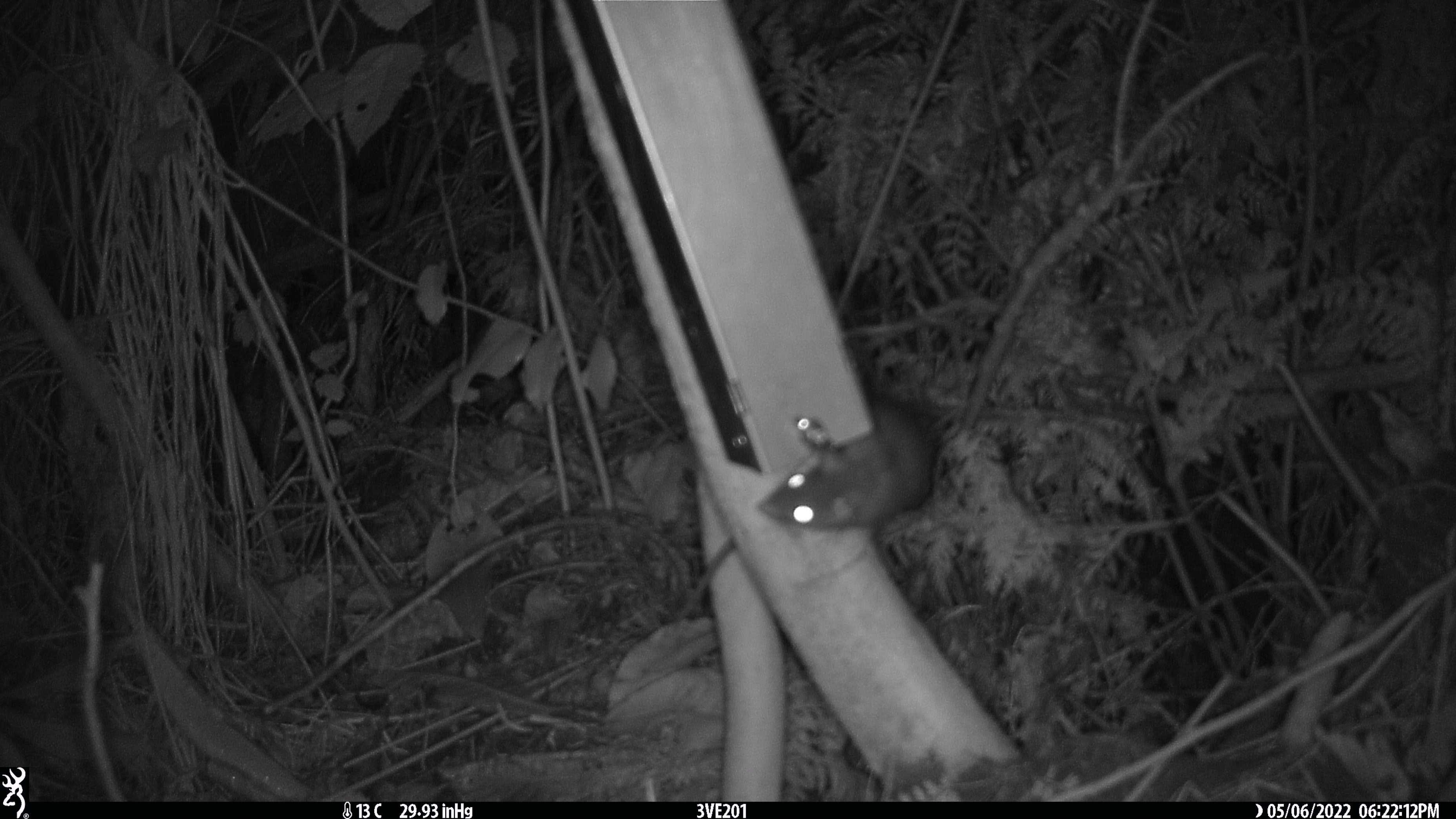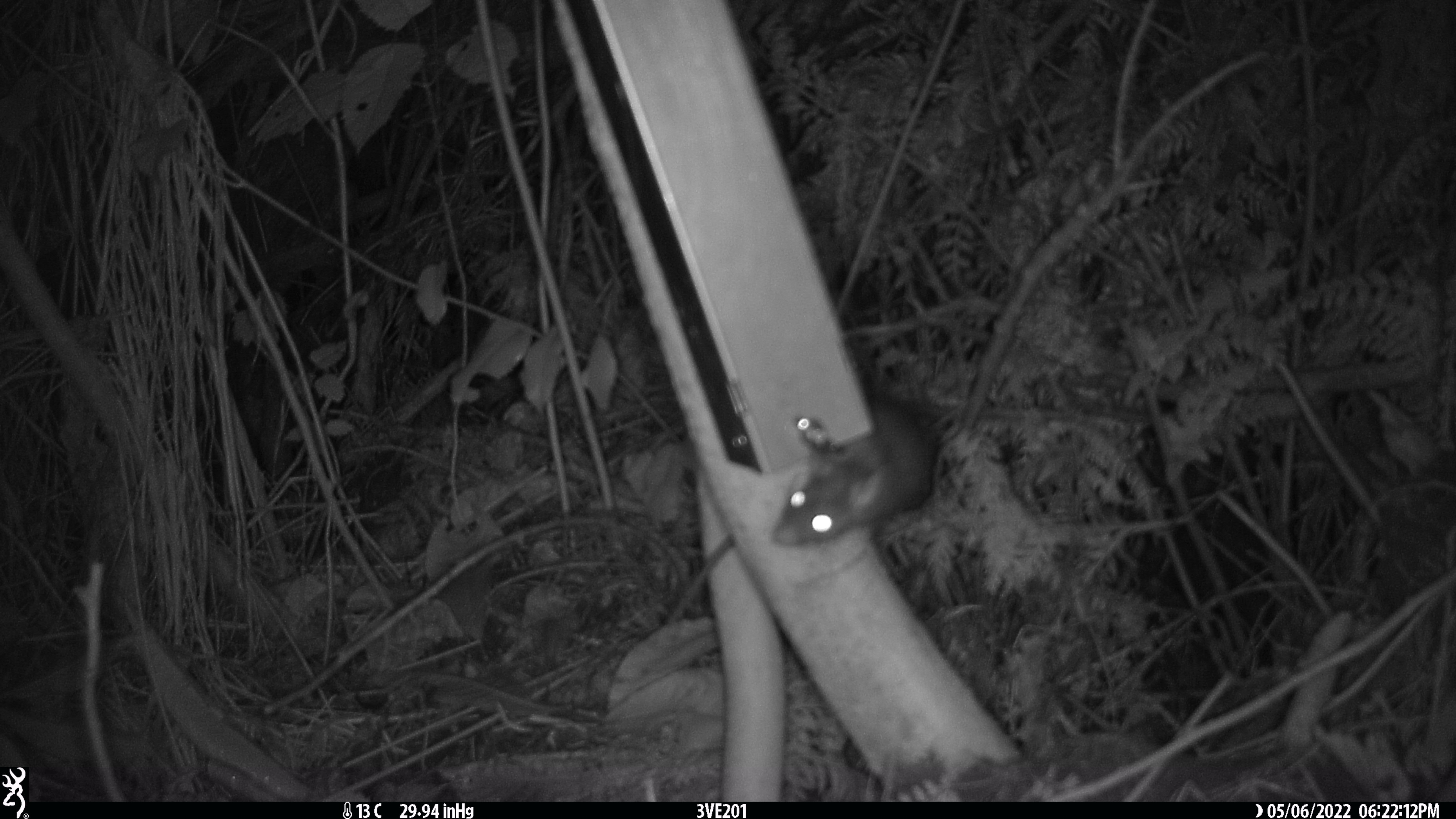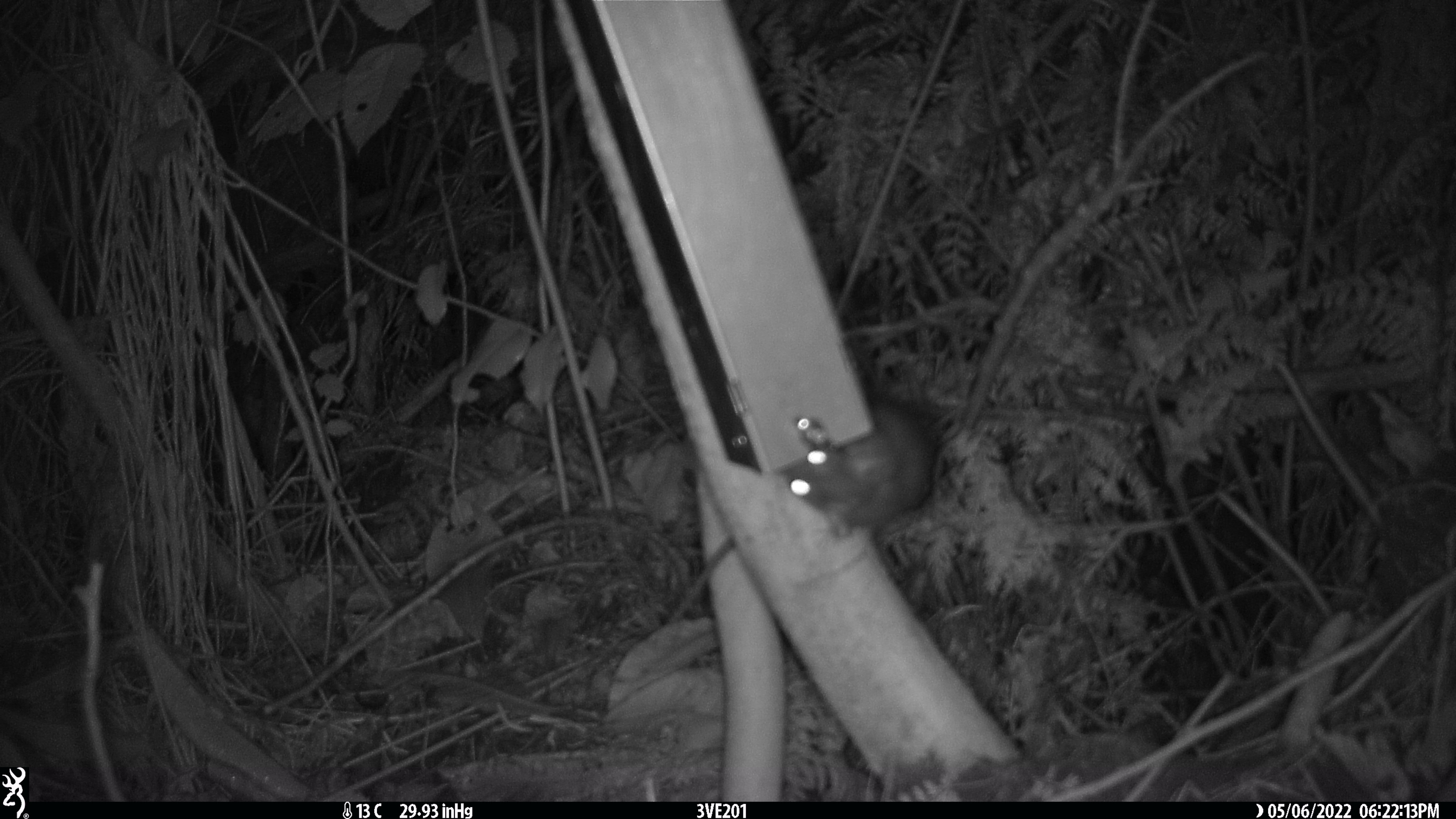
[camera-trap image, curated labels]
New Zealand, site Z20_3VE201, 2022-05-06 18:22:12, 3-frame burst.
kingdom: Animalia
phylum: Chordata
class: Mammalia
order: Rodentia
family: Muridae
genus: Rattus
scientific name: Rattus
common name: rat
Rat (Rattus).